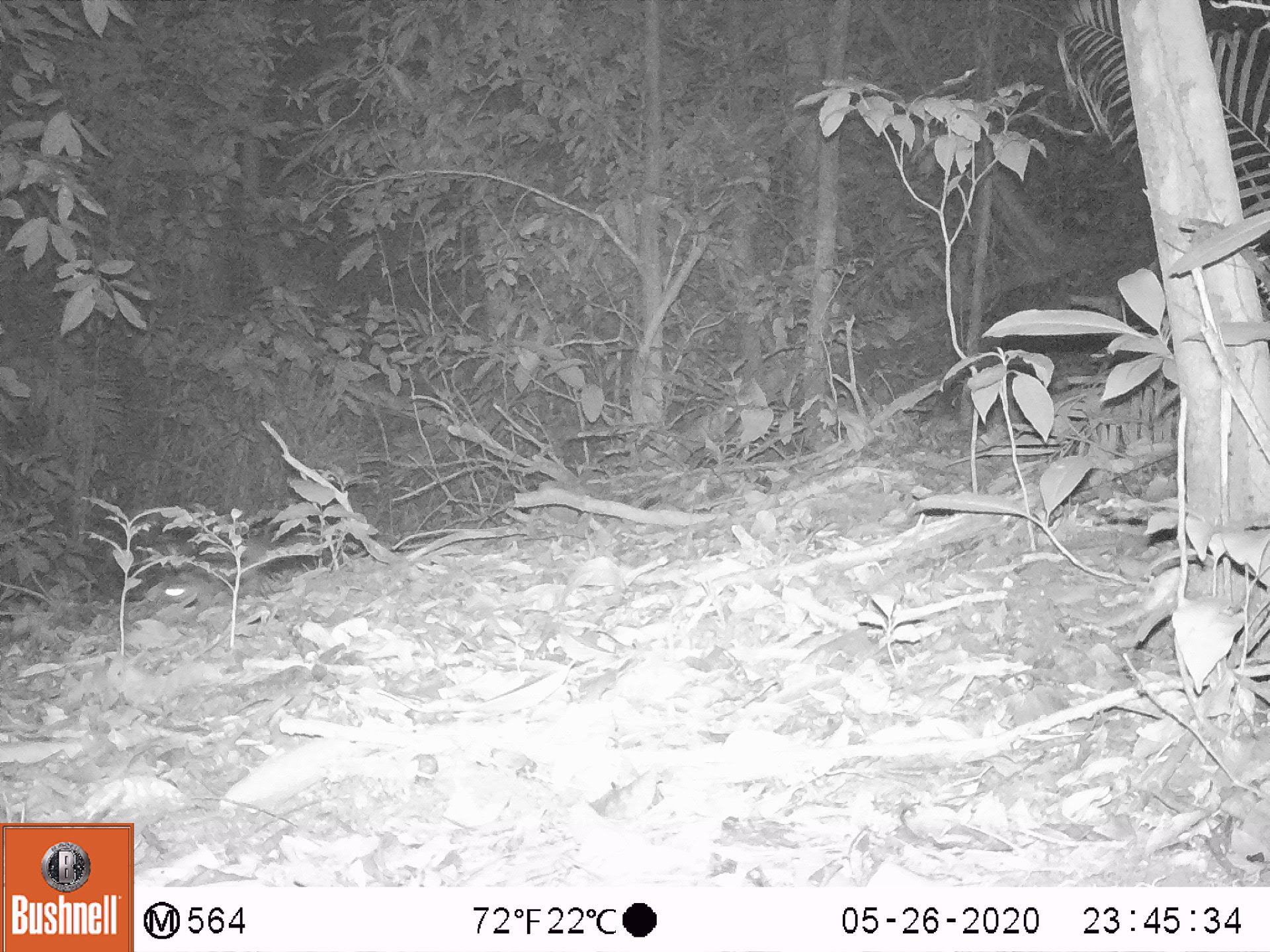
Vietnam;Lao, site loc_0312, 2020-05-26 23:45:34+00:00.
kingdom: Animalia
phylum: Chordata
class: Mammalia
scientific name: Mammalia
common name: mammal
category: unidentified small mammal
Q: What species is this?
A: Unidentified small mammal (mammal) (Mammalia).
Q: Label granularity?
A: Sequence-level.